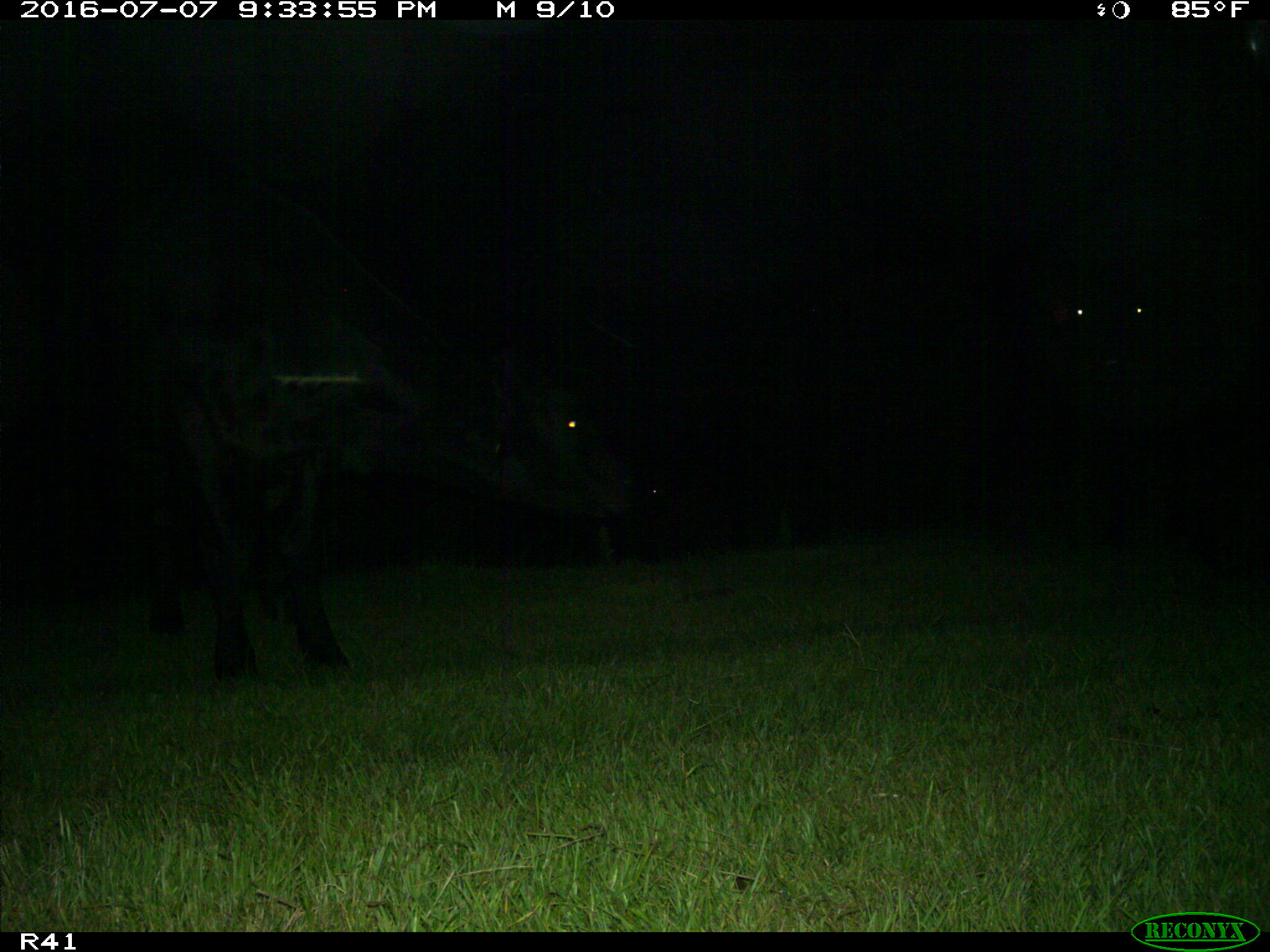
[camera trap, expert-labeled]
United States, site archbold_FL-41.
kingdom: Animalia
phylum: Chordata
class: Mammalia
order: Artiodactyla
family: Bovidae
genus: Bos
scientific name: Bos taurus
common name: domestic cow